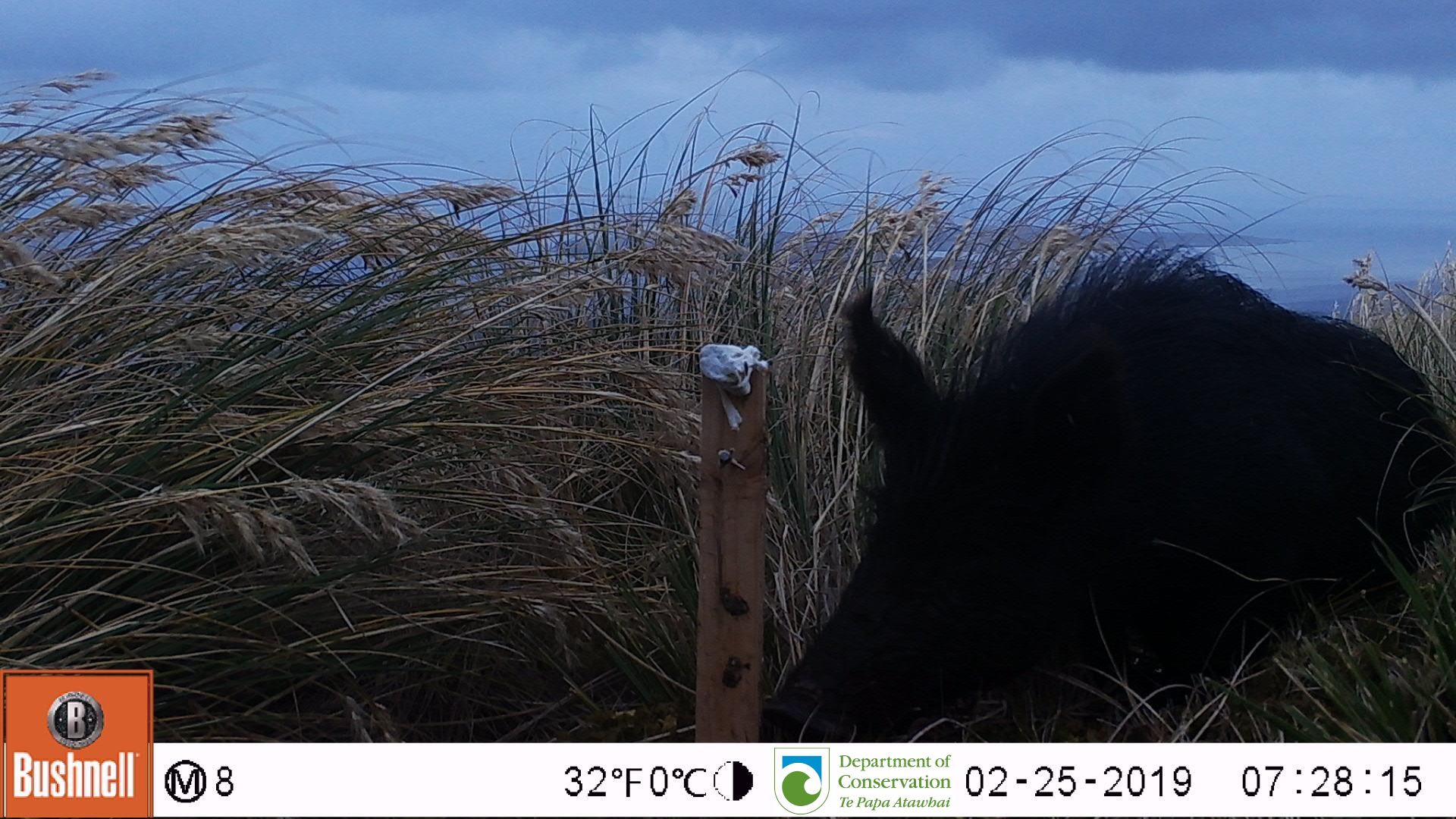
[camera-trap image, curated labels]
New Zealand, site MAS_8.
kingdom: Animalia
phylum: Chordata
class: Mammalia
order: Artiodactyla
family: Suidae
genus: Sus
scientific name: Sus scrofa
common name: pig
Pig (Sus scrofa).